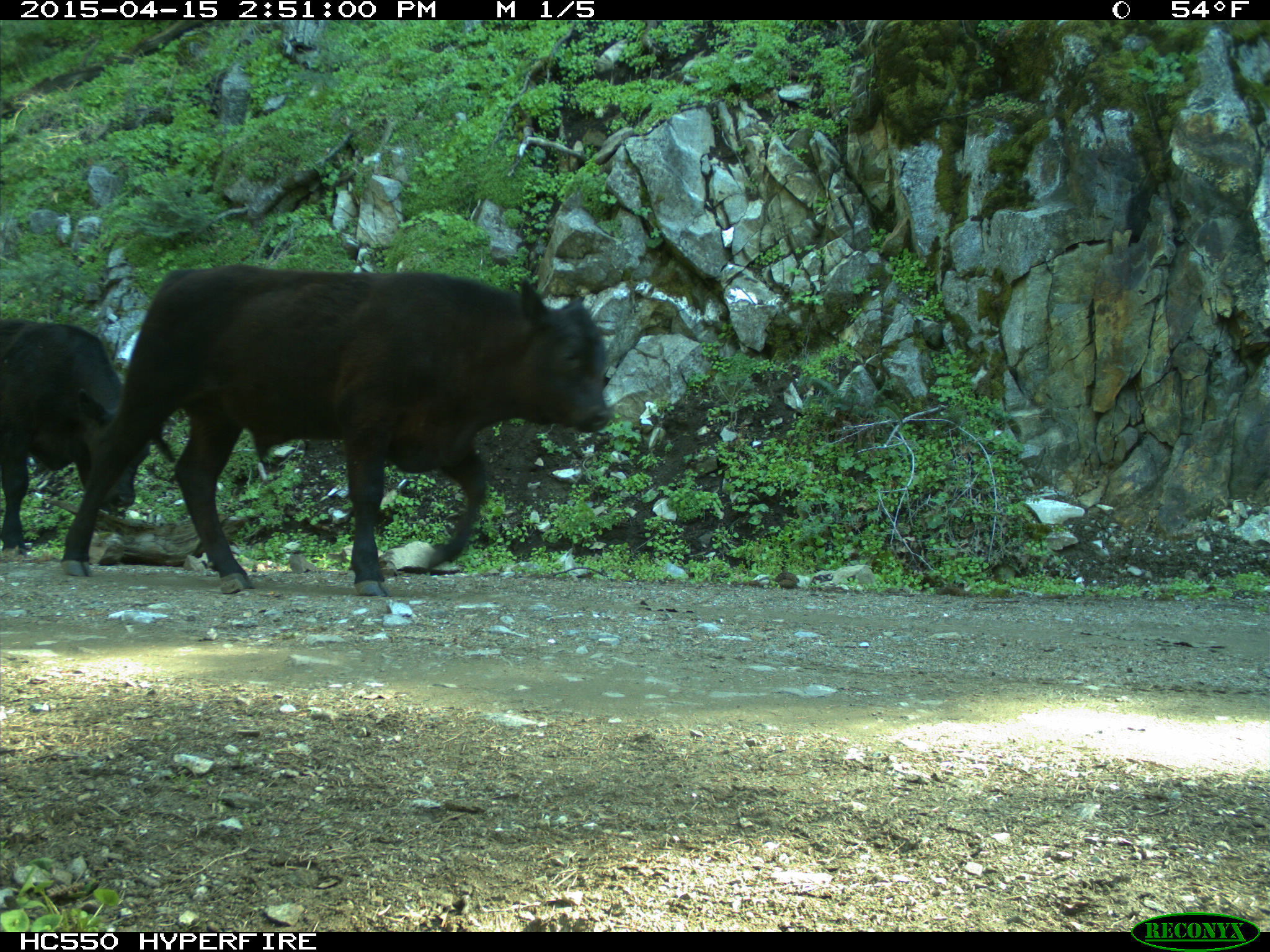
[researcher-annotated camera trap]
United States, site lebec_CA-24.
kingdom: Animalia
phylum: Chordata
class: Mammalia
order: Artiodactyla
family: Bovidae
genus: Bos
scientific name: Bos taurus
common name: domestic cow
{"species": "Bos taurus (domestic cow)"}